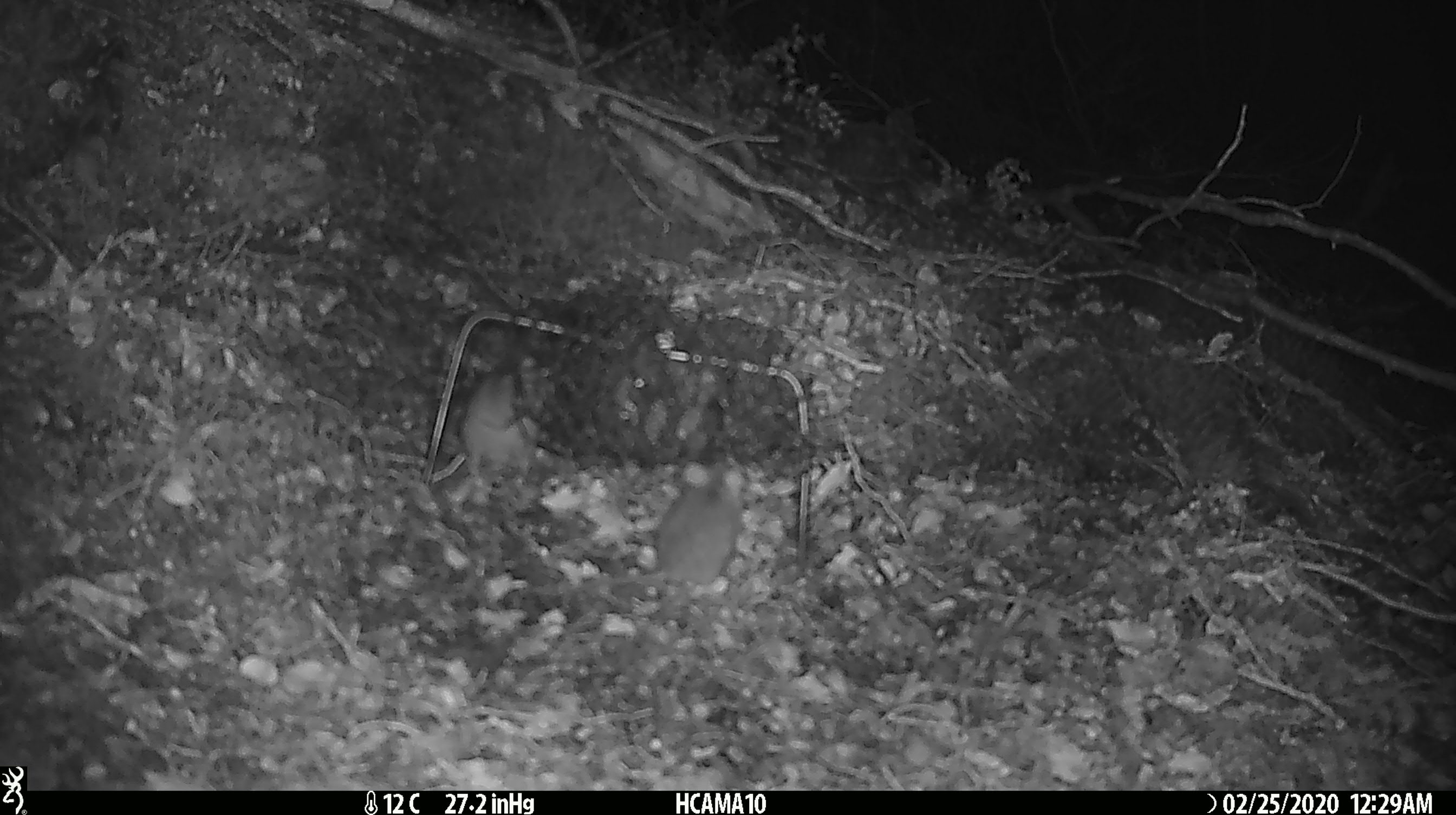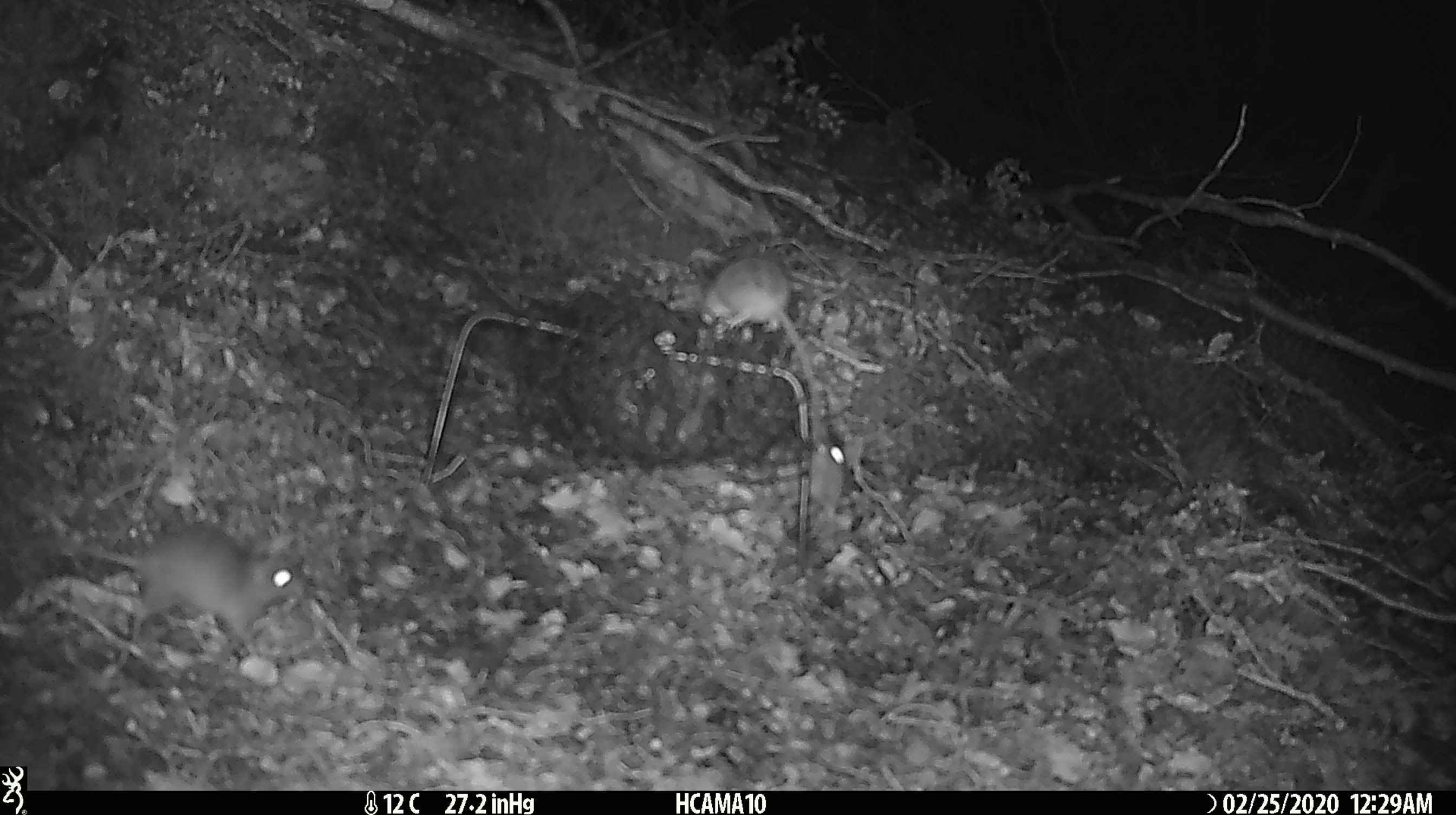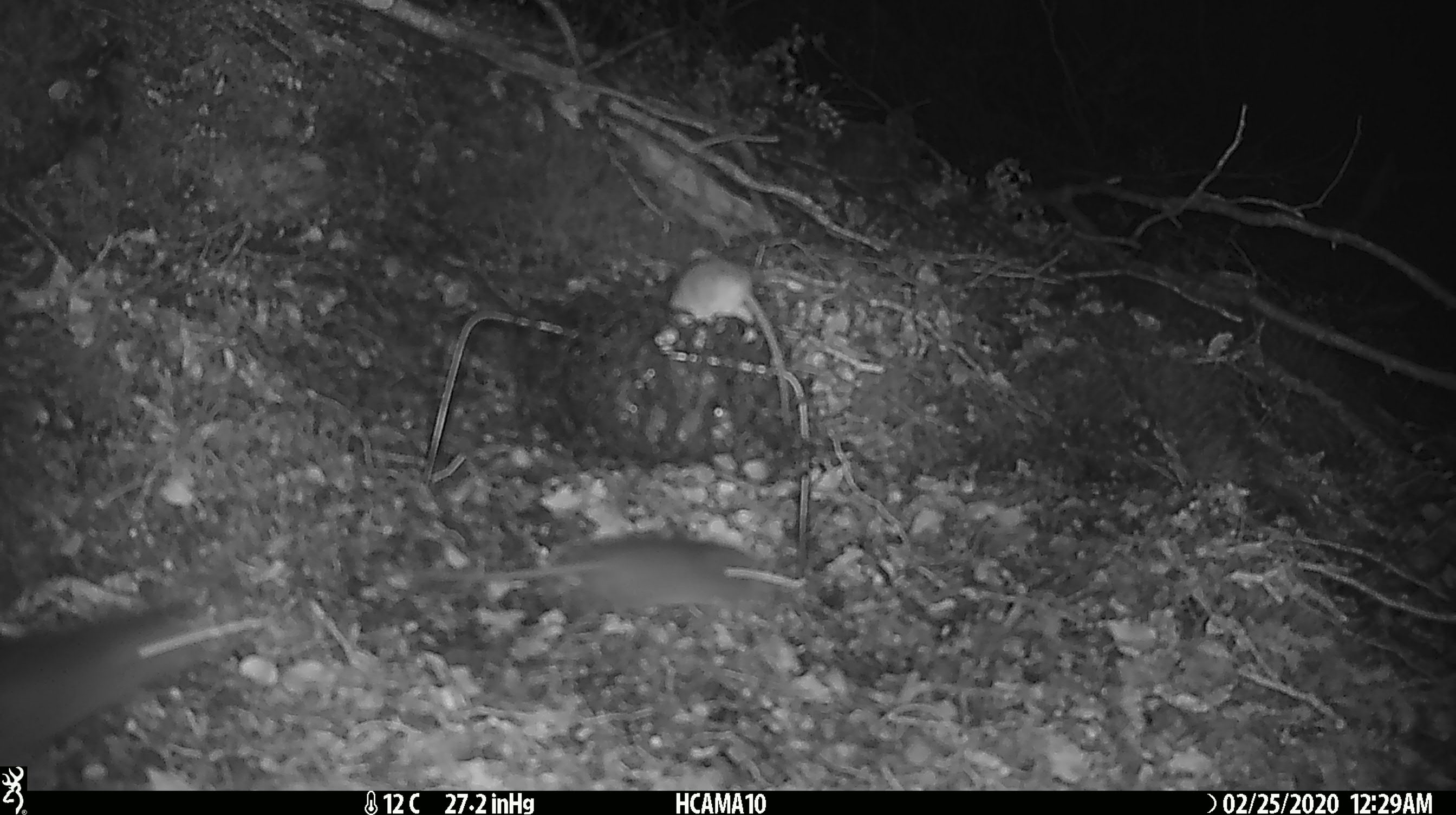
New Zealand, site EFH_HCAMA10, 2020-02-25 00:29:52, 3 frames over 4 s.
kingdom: Animalia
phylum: Chordata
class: Mammalia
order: Rodentia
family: Muridae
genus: Mus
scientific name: Mus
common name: mouse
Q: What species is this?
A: Mouse (Mus).